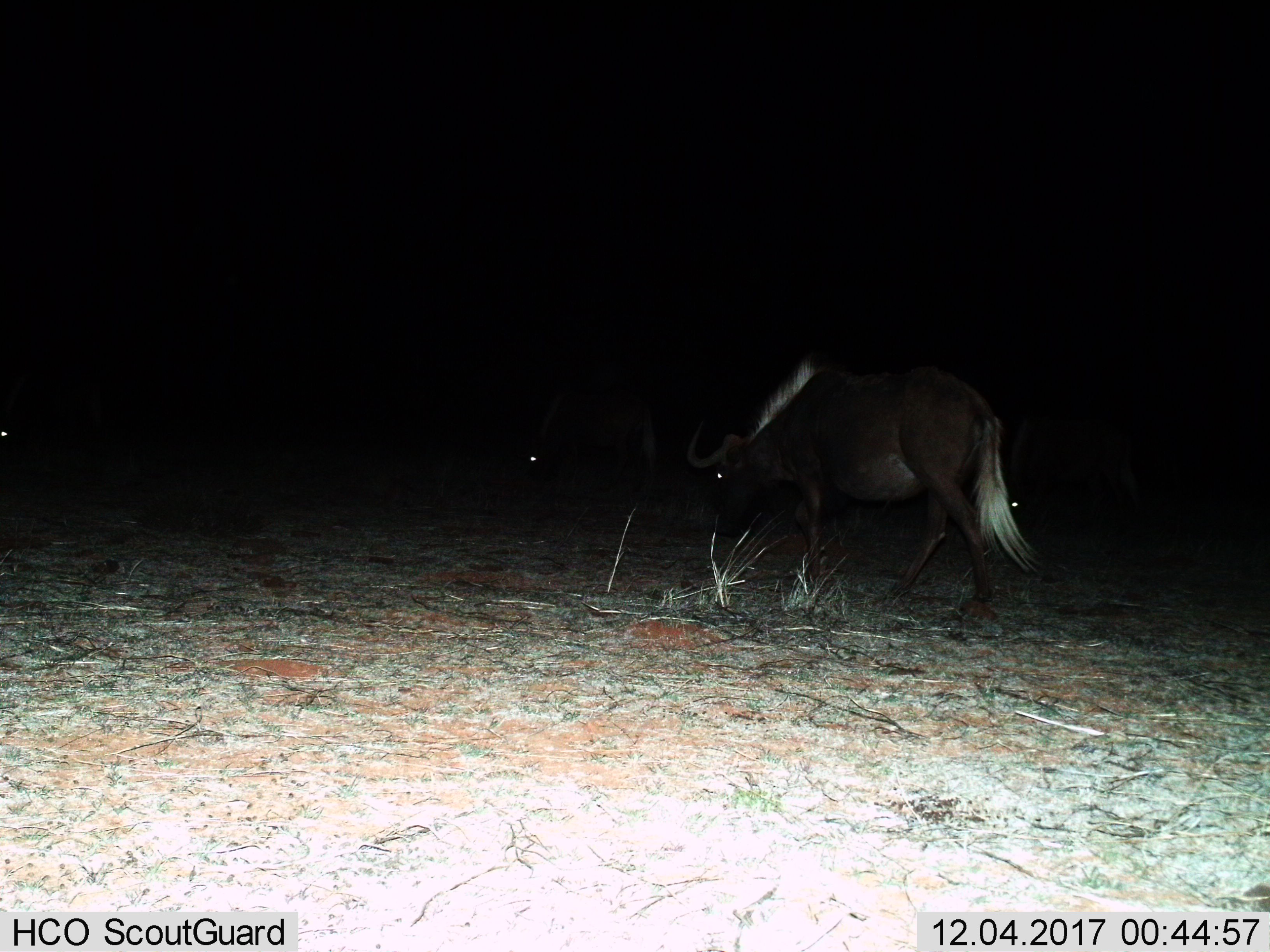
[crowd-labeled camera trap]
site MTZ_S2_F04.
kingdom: Animalia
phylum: Chordata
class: Mammalia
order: Artiodactyla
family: Bovidae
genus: Connochaetes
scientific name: Connochaetes gnou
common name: black wildebeest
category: wildebeestblack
Wildebeestblack (black wildebeest) (Connochaetes gnou), count 3. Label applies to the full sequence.